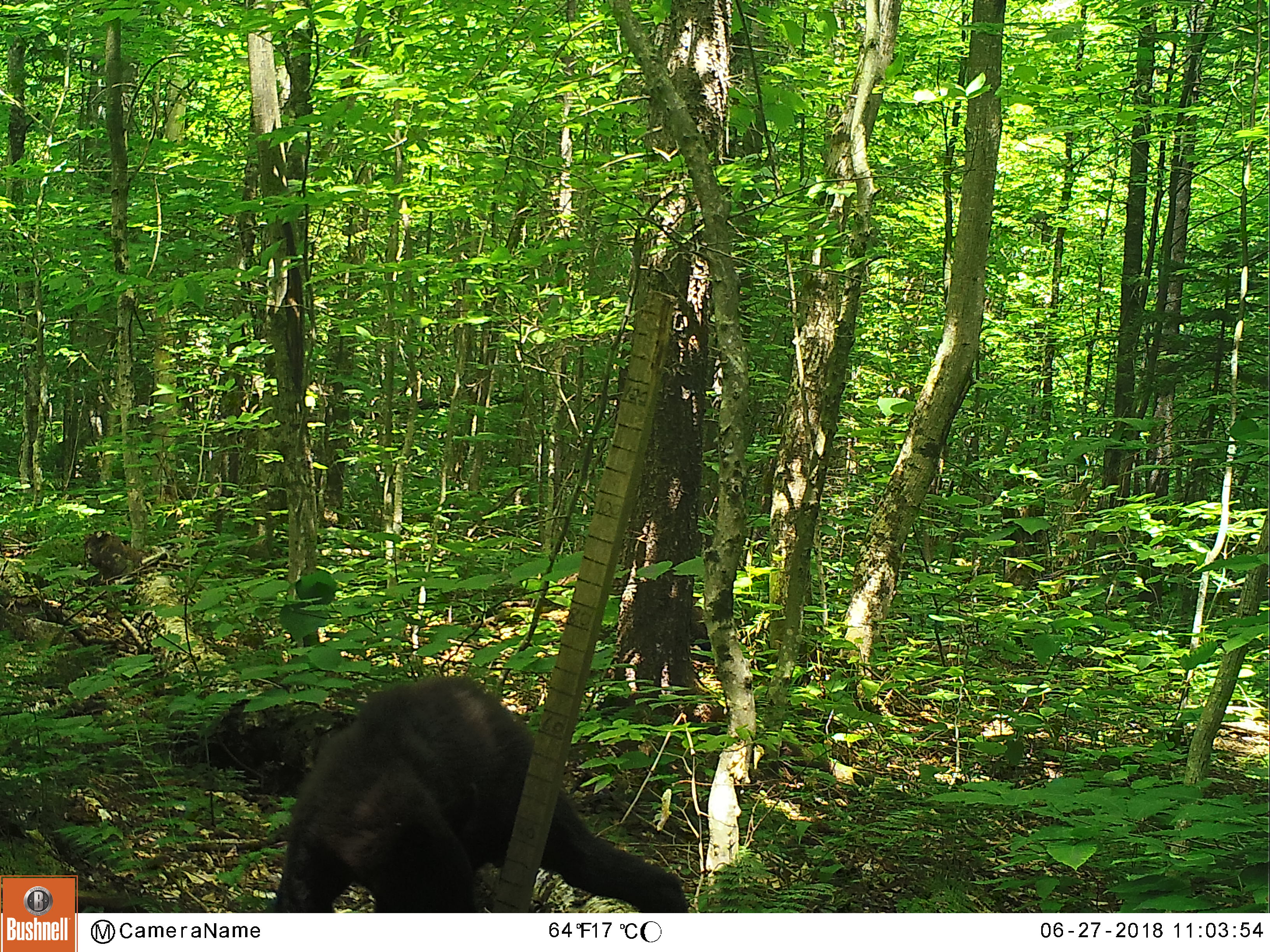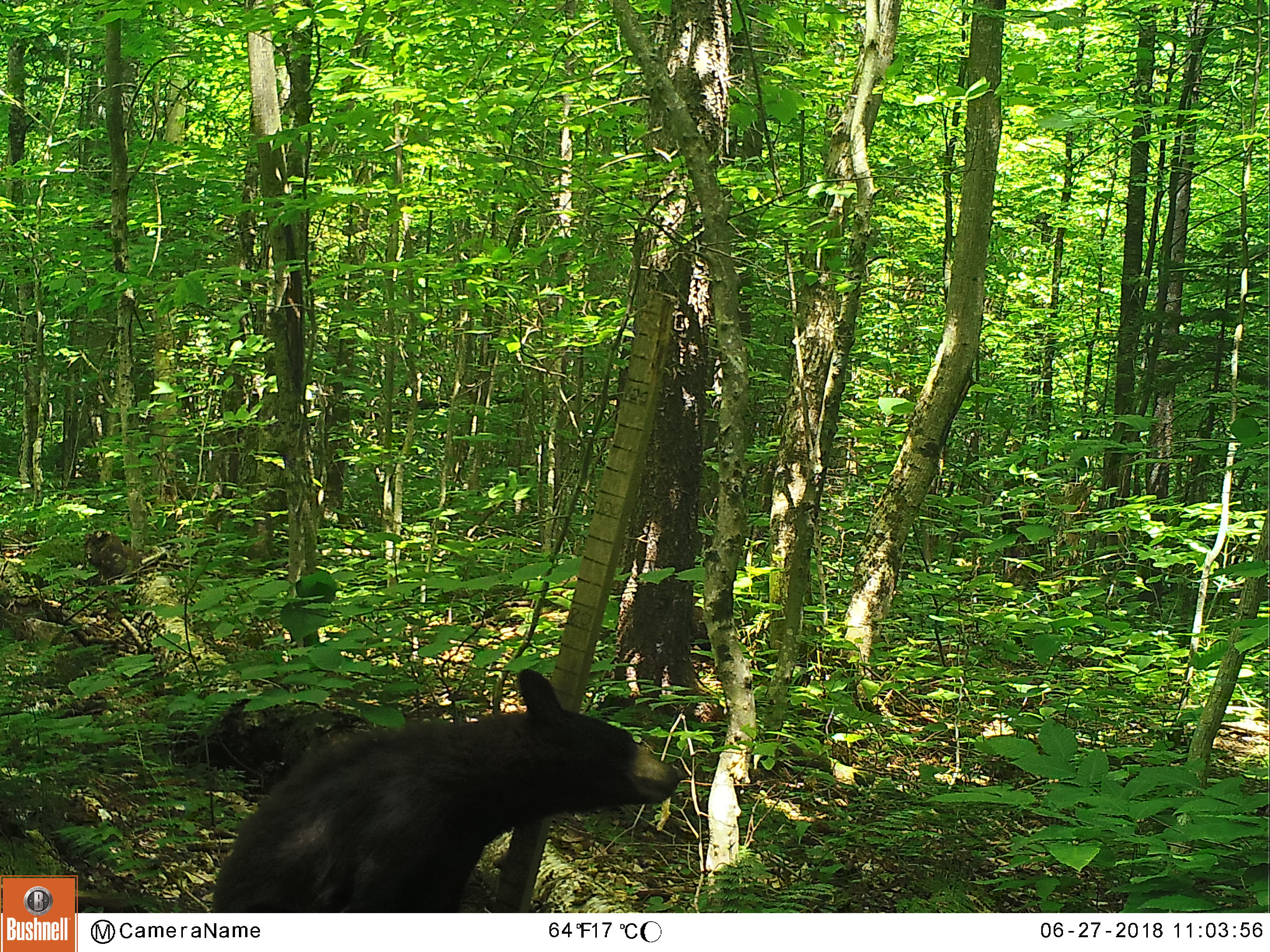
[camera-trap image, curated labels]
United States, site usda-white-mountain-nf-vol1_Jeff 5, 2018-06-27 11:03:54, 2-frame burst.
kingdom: Animalia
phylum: Chordata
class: Mammalia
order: Carnivora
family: Ursidae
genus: Ursus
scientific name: Ursus americanus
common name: black bear